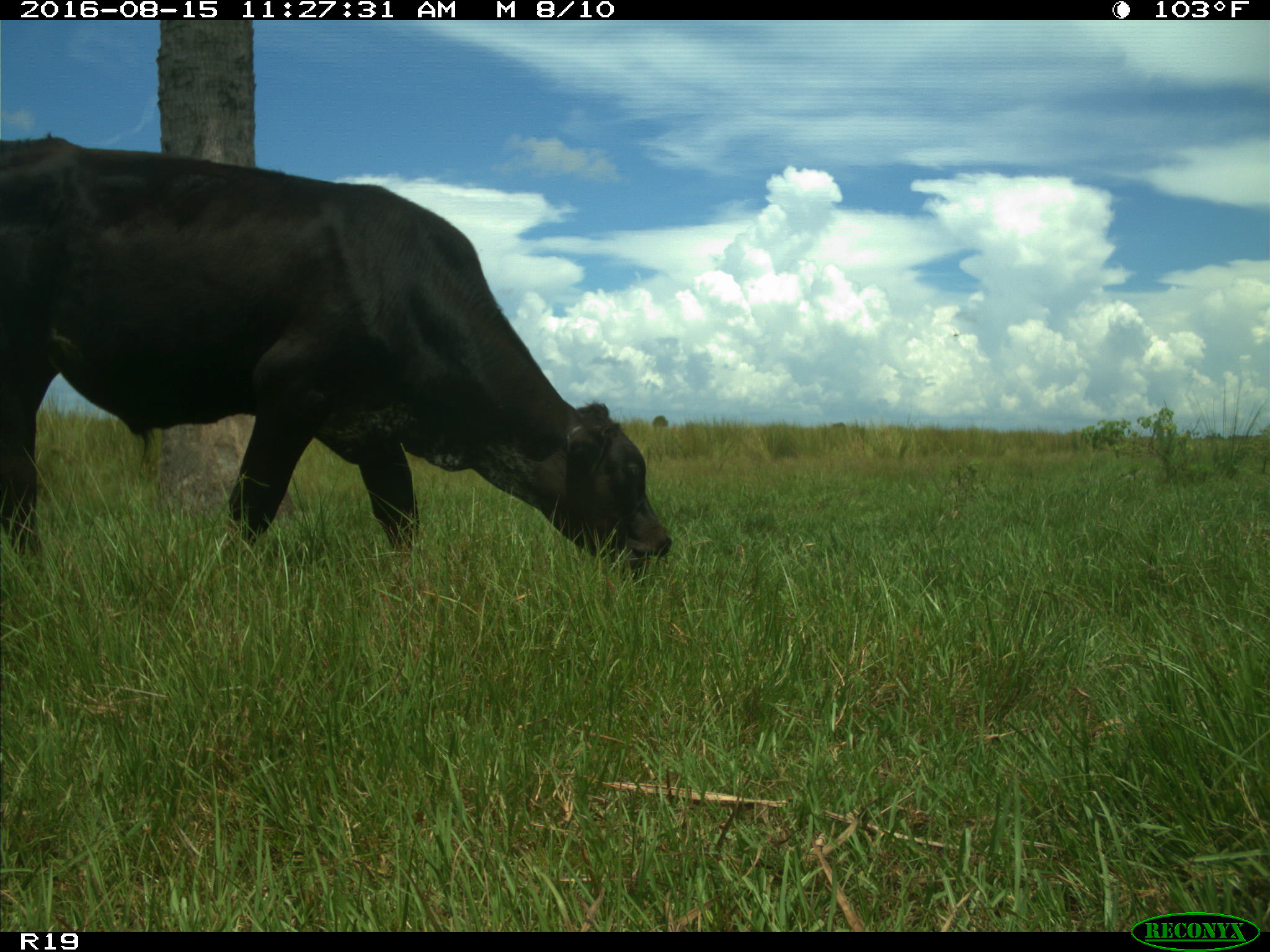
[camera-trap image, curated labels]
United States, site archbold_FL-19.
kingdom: Animalia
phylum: Chordata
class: Mammalia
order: Artiodactyla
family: Bovidae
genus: Bos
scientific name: Bos taurus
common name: domestic cow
Bos taurus (domestic cow).